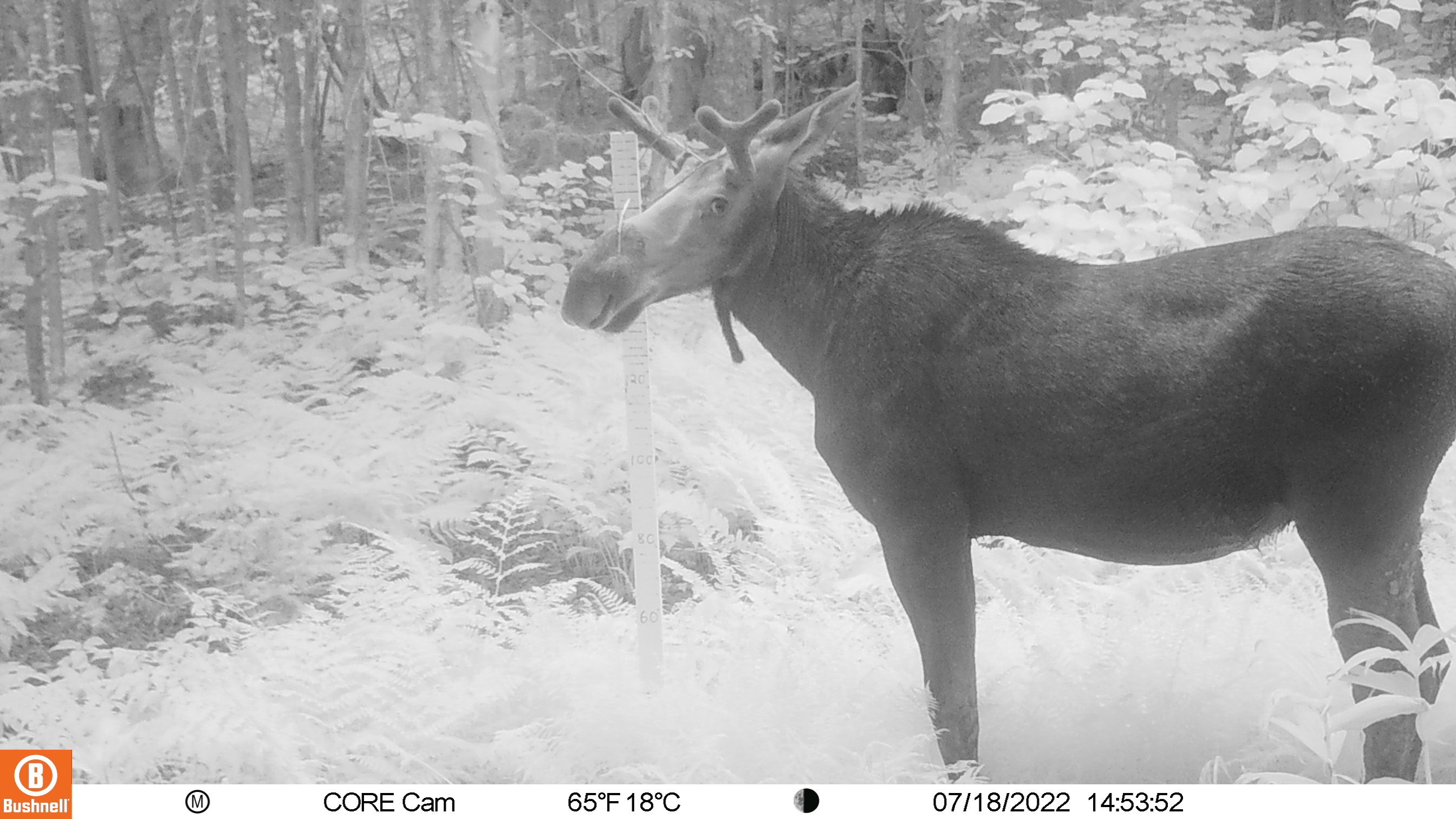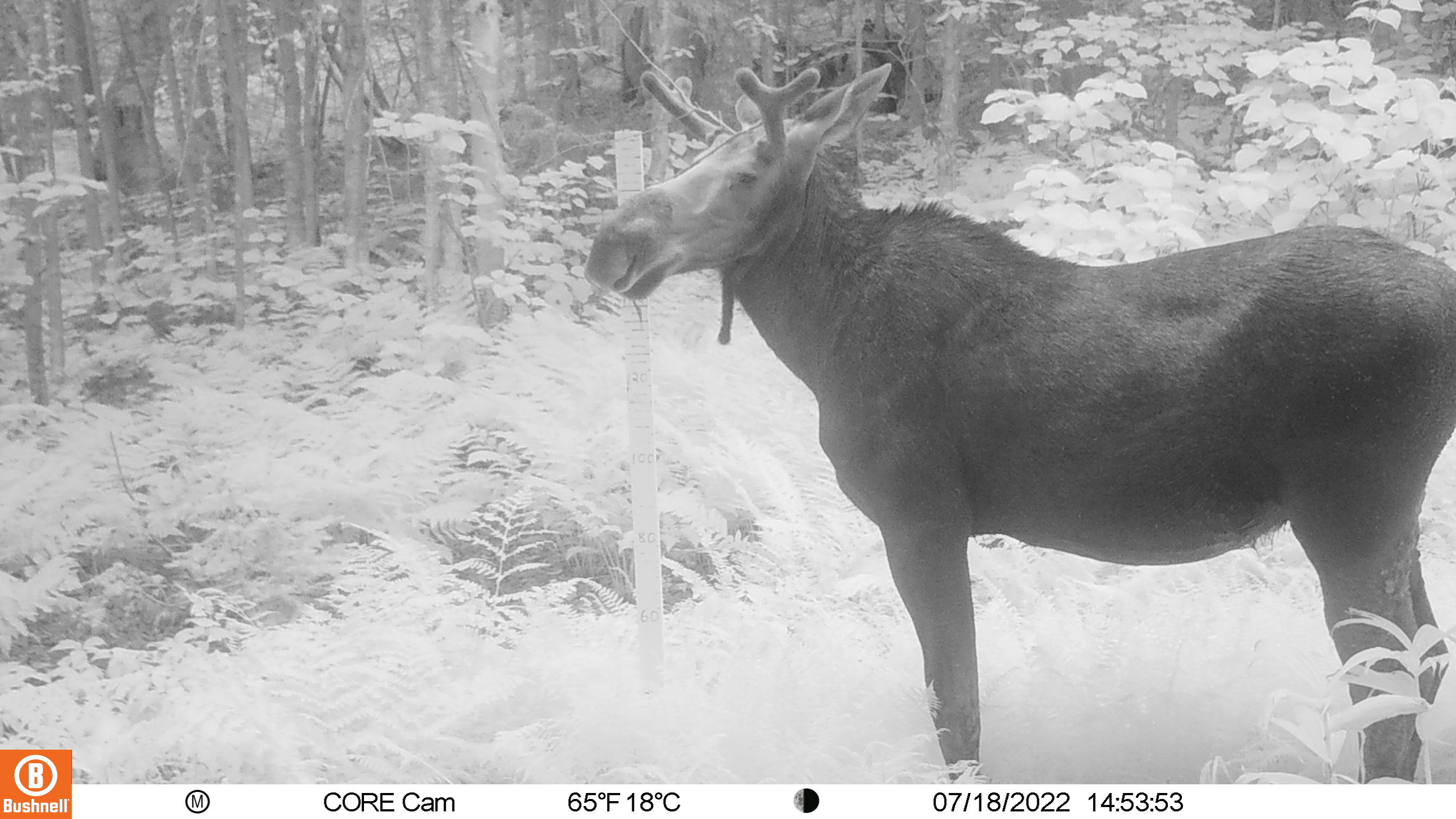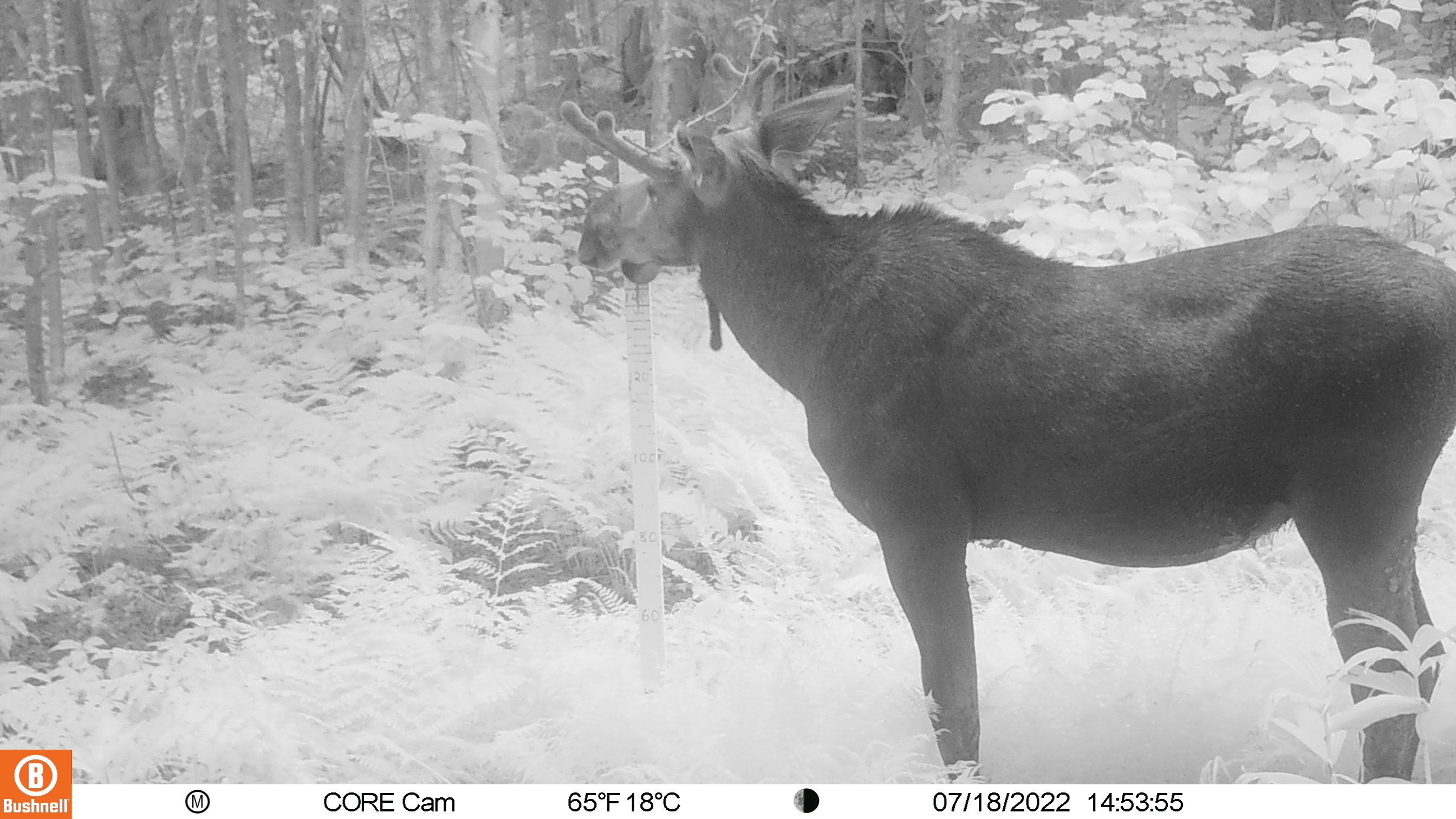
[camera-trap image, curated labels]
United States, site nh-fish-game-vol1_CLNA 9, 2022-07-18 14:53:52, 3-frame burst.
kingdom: Animalia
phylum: Chordata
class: Mammalia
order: Artiodactyla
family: Cervidae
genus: Alces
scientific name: Alces alces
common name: moose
Moose (Alces alces).